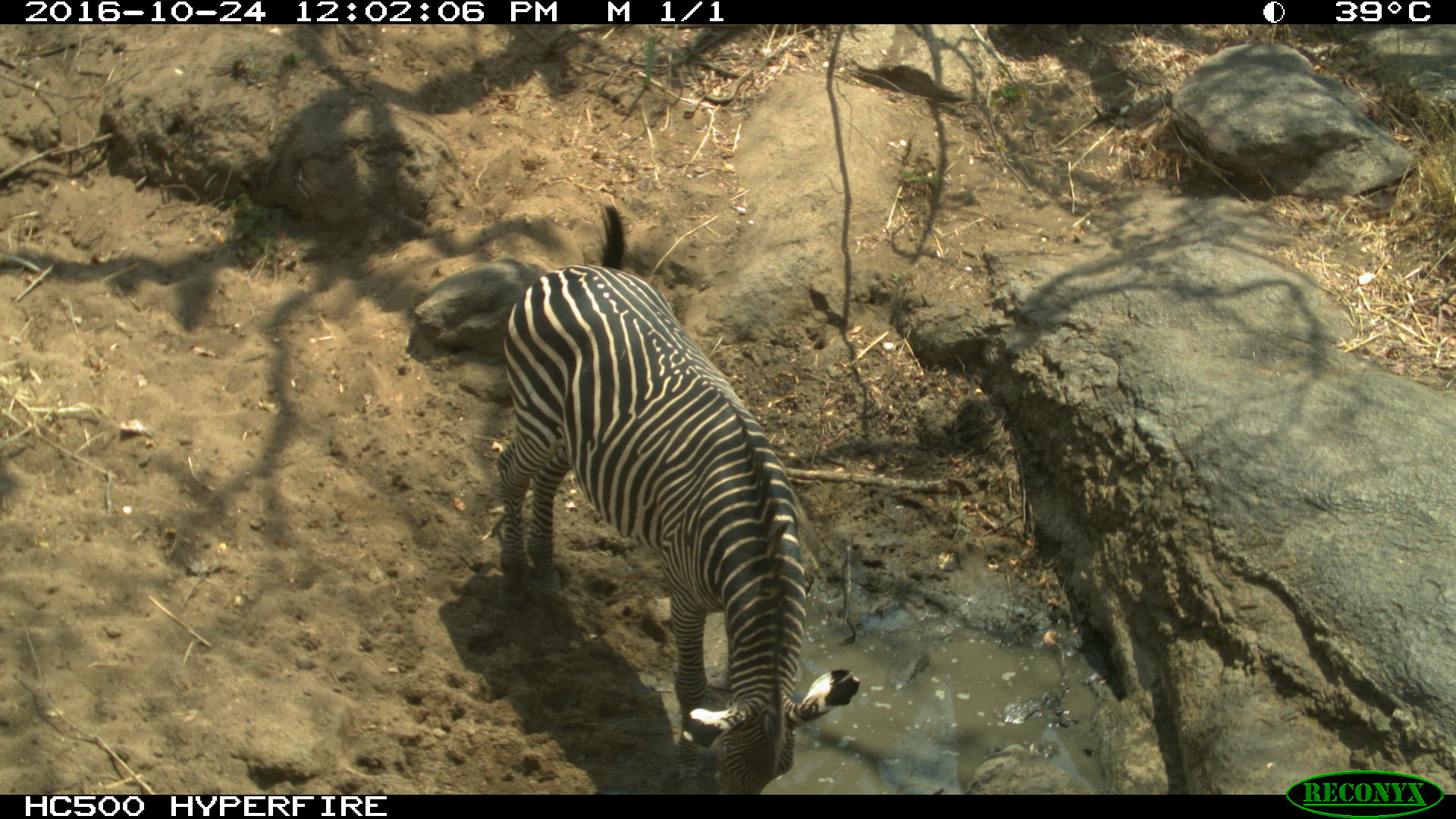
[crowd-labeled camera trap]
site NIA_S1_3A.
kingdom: Animalia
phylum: Chordata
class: Mammalia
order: Perissodactyla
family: Equidae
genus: Equus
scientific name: Equus quagga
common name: plains zebra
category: zebraplains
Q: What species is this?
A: Zebraplains (plains zebra) (Equus quagga).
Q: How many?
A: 1.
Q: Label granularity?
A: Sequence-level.